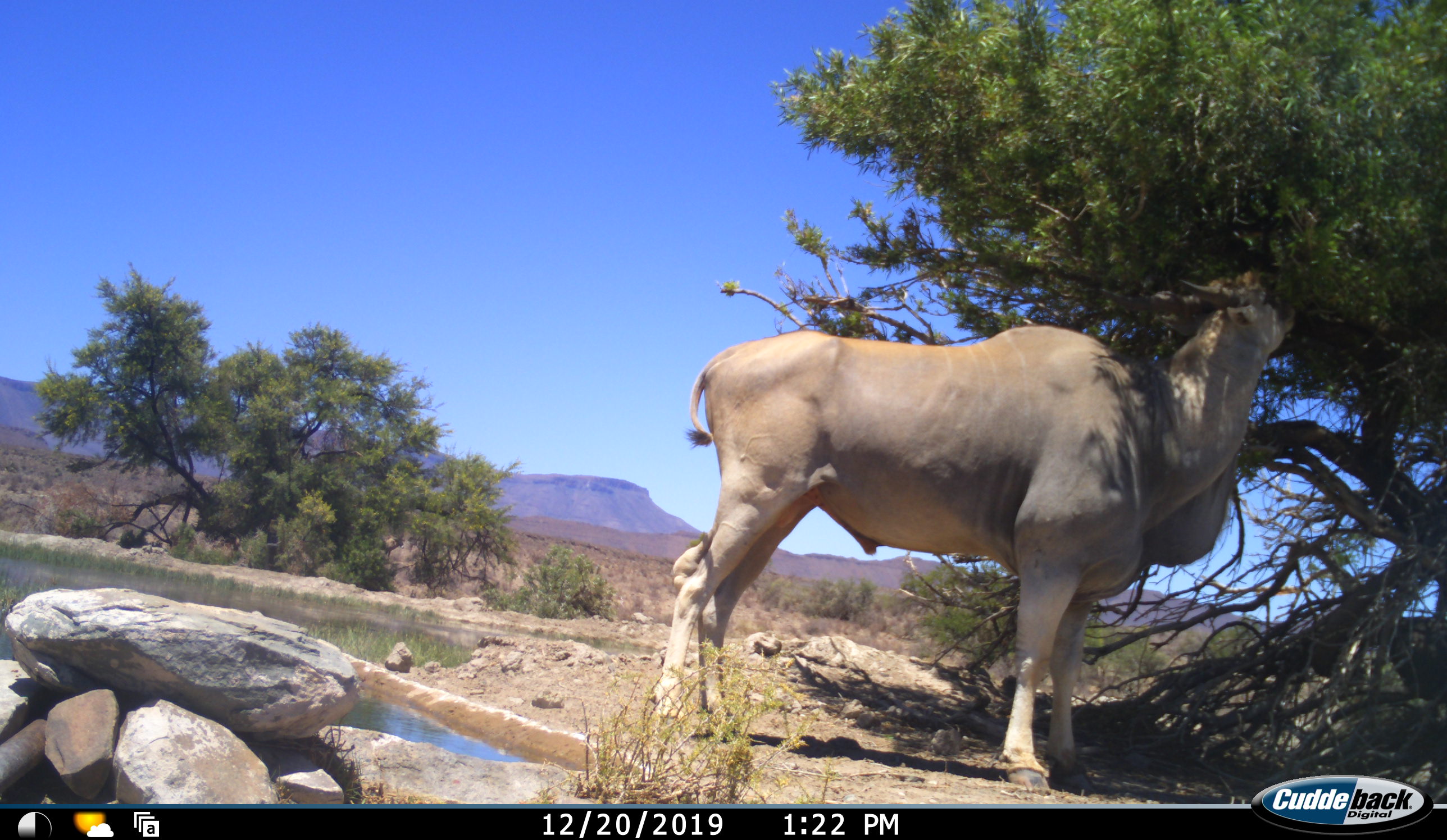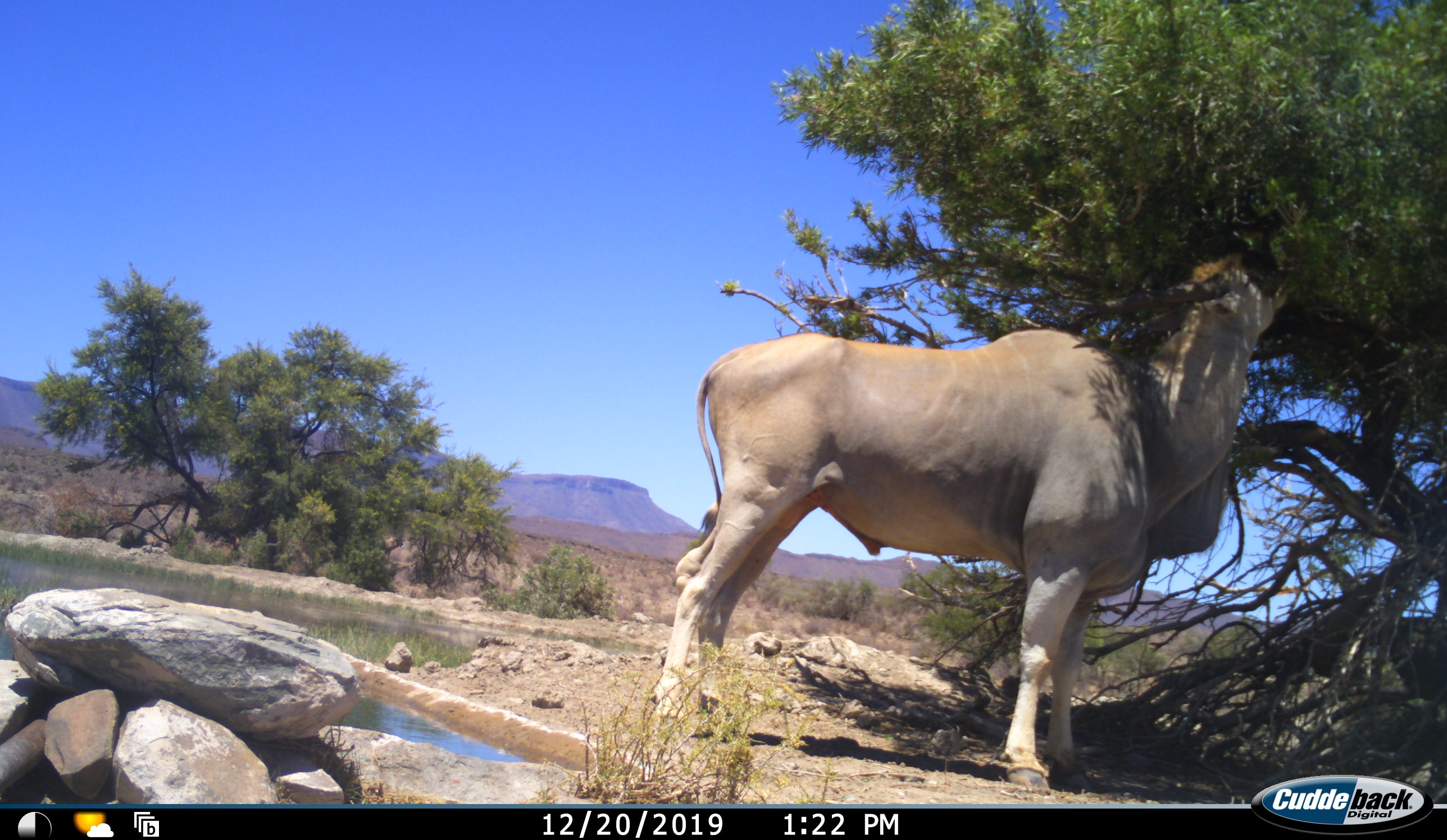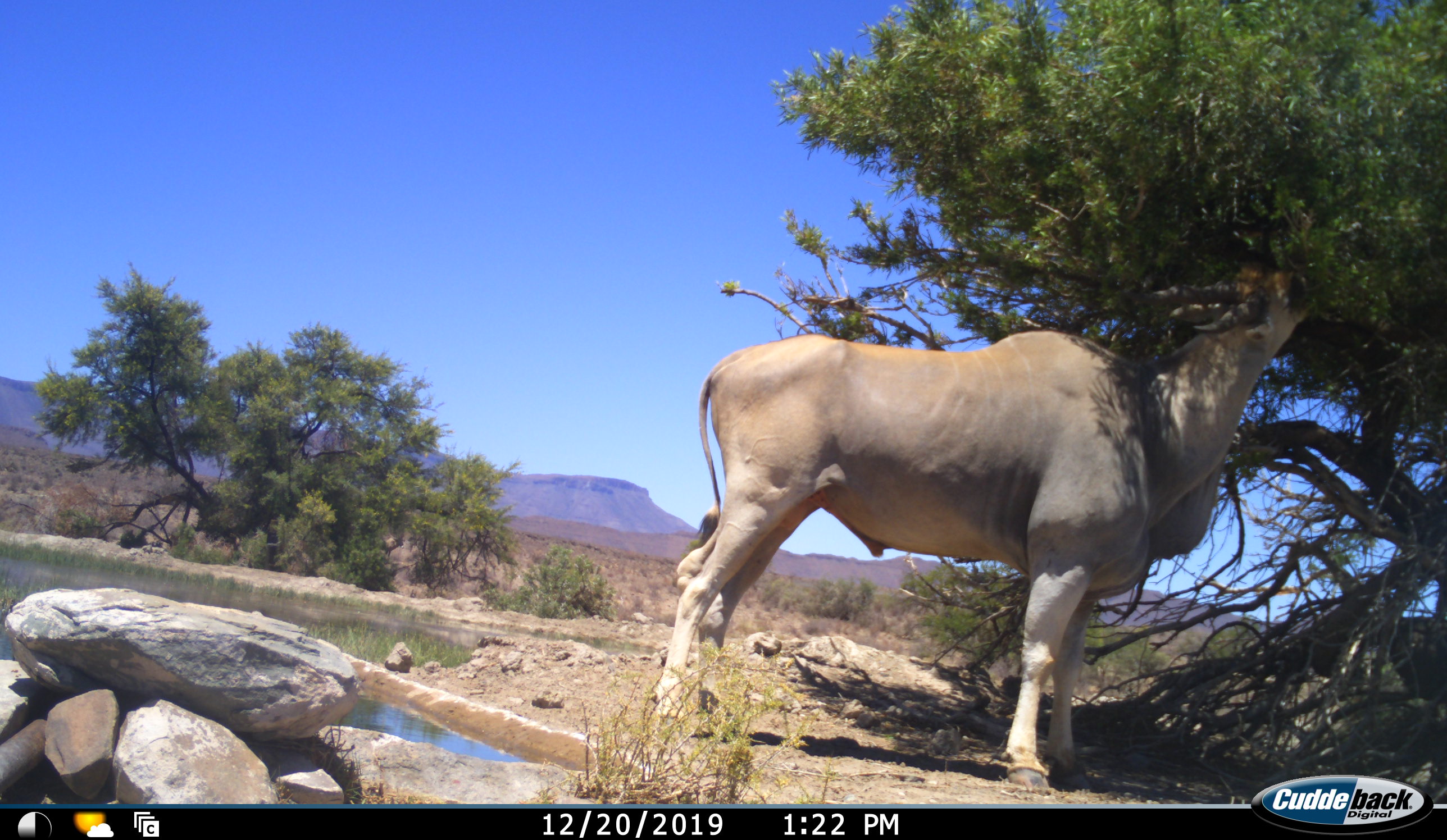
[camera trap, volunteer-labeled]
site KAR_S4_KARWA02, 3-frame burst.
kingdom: Animalia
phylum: Chordata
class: Mammalia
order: Artiodactyla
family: Bovidae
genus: Tragelaphus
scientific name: Tragelaphus oryx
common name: eland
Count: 1.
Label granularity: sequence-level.